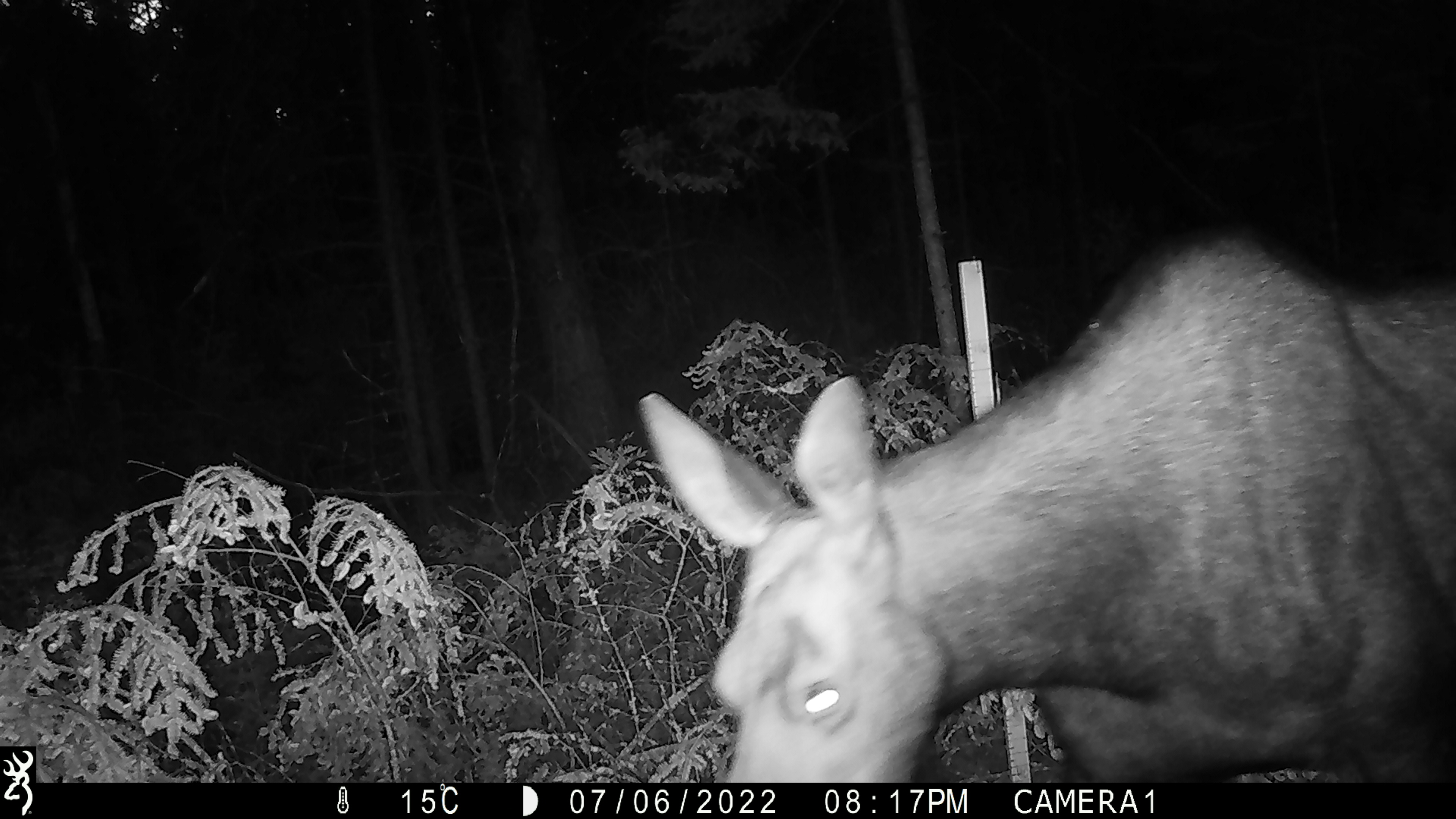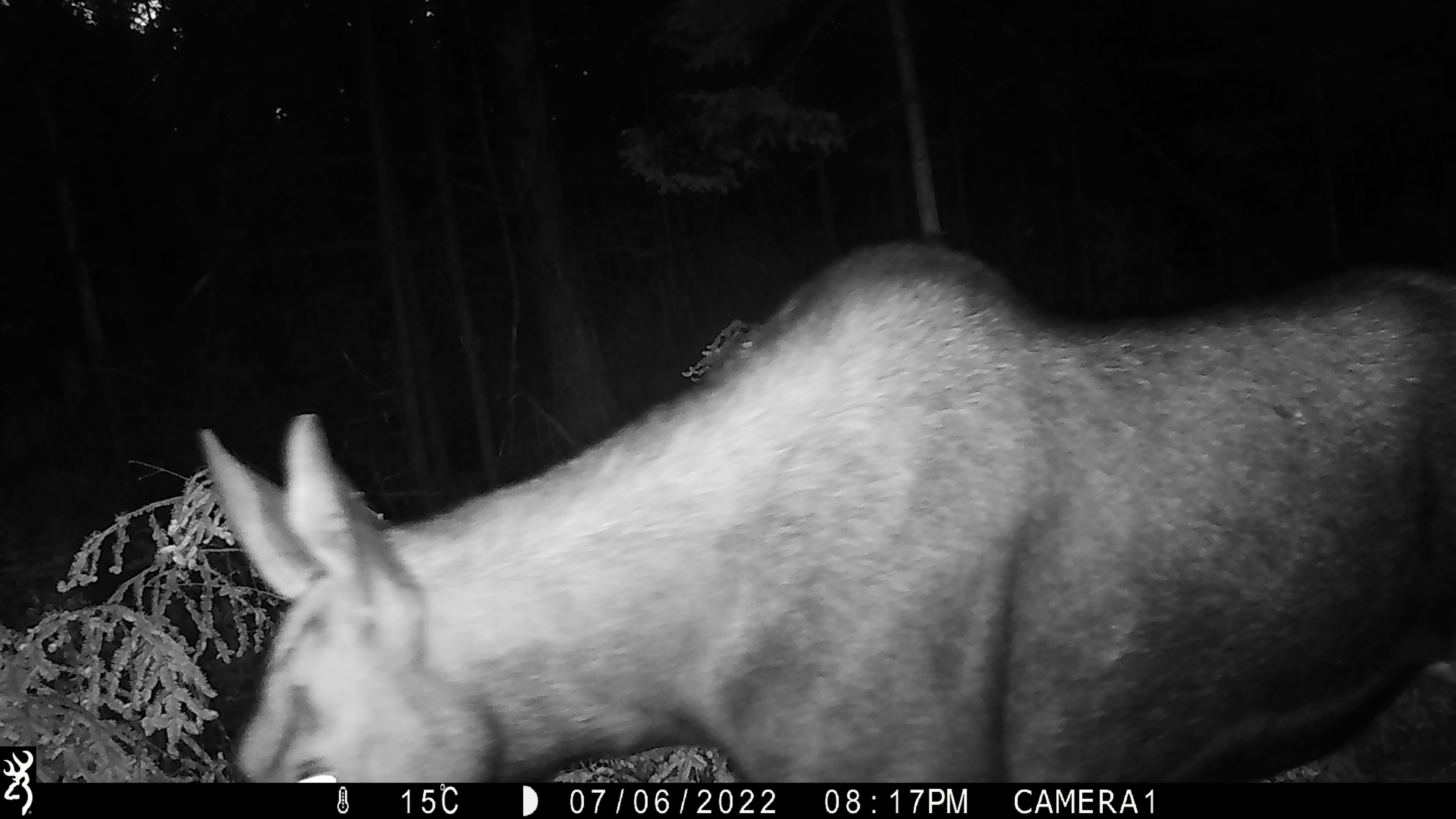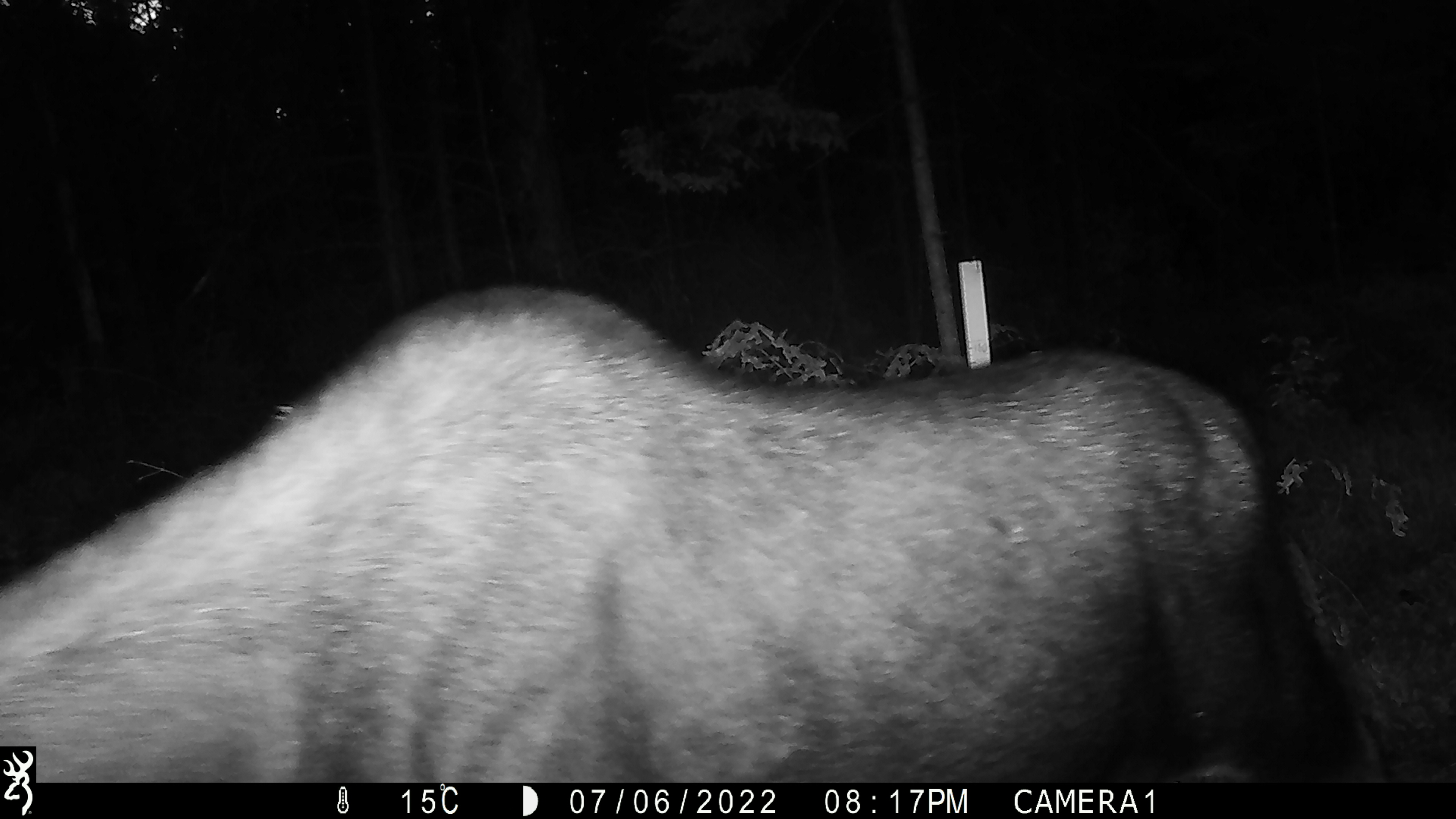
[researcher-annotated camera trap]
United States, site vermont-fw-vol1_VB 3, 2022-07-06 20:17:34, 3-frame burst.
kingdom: Animalia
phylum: Chordata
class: Mammalia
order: Artiodactyla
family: Cervidae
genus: Alces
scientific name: Alces alces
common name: moose